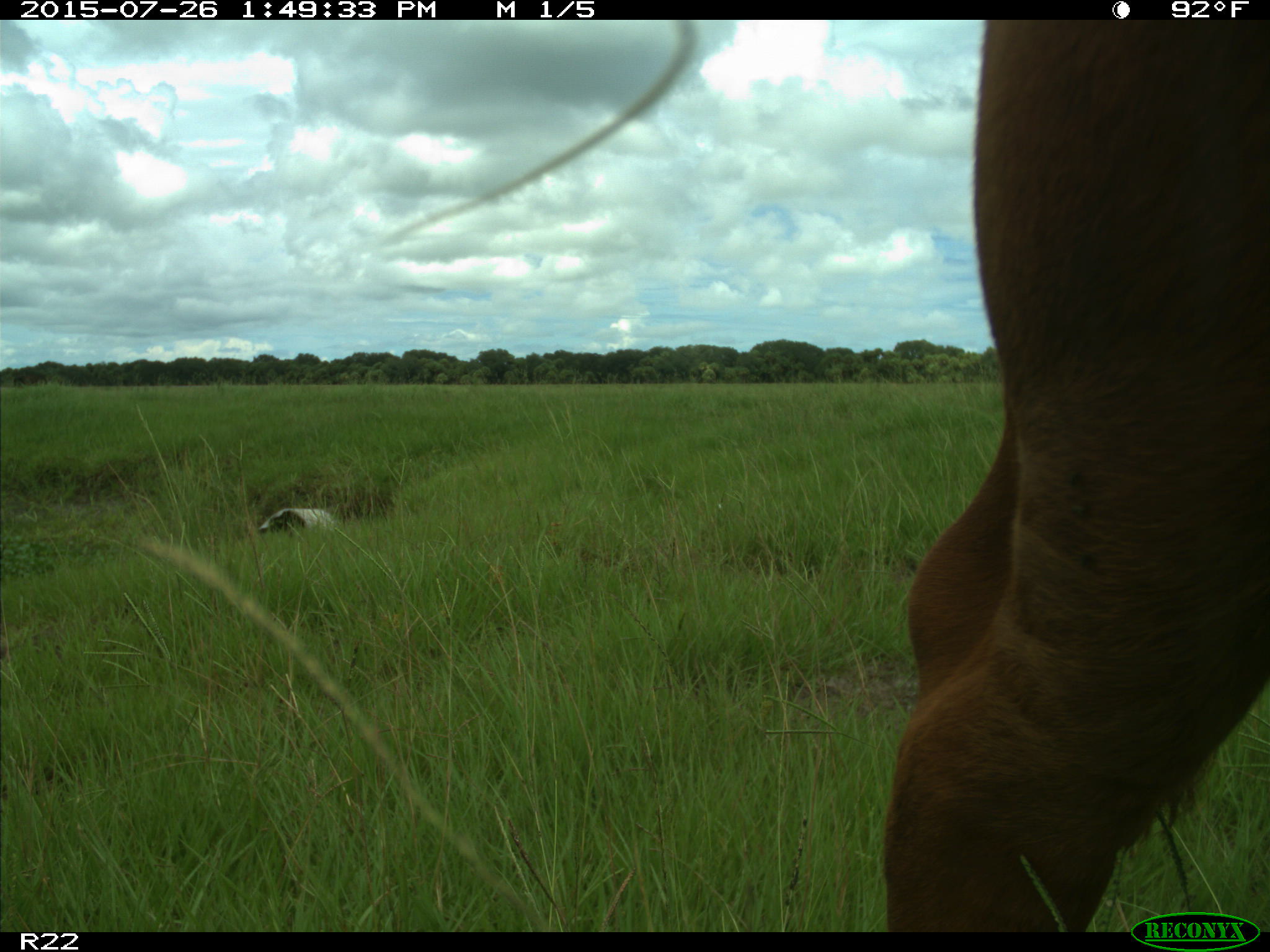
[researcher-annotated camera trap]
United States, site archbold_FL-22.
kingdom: Animalia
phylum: Chordata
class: Mammalia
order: Artiodactyla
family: Bovidae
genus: Bos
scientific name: Bos taurus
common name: domestic cow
Bos taurus (domestic cow).